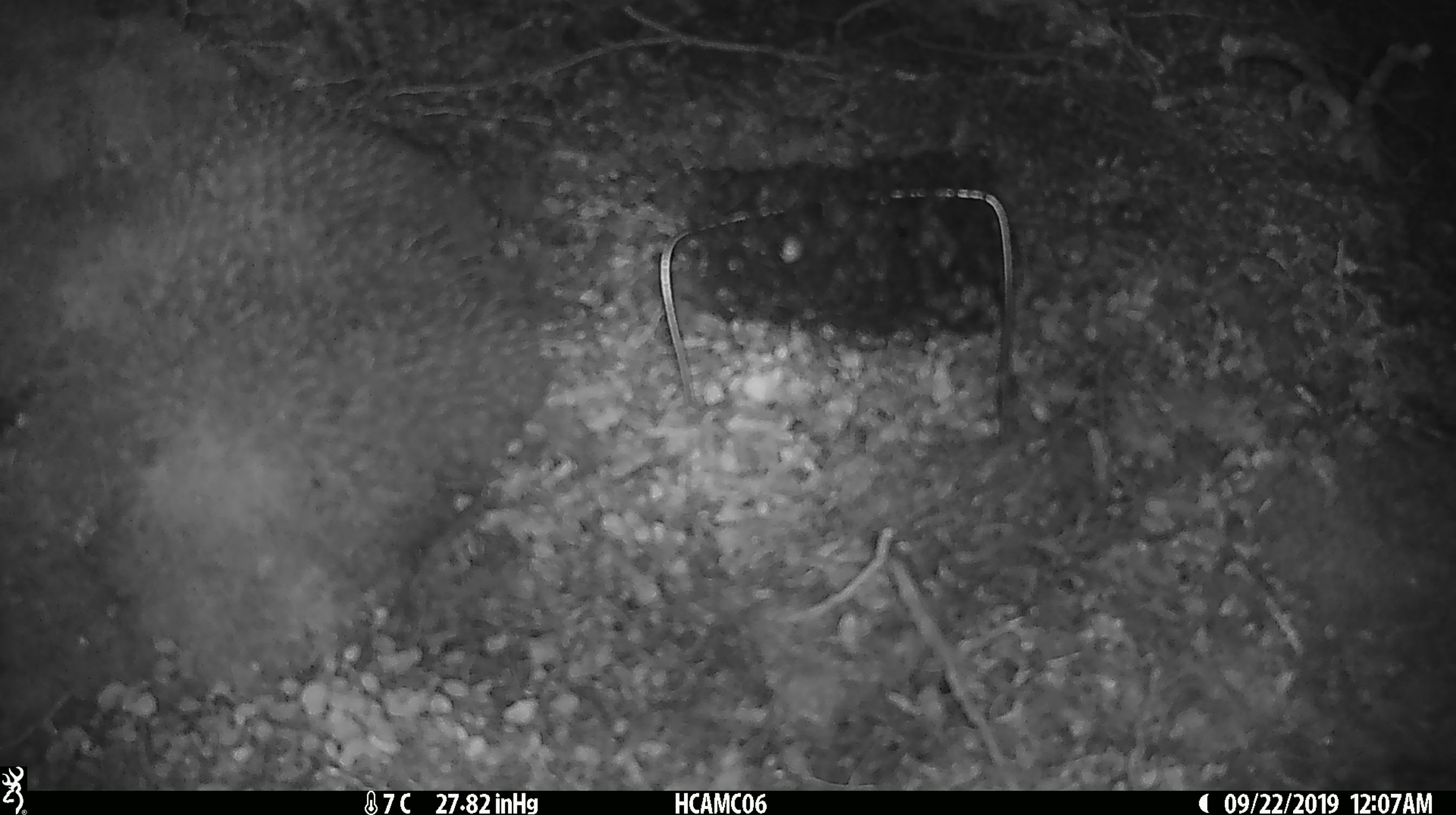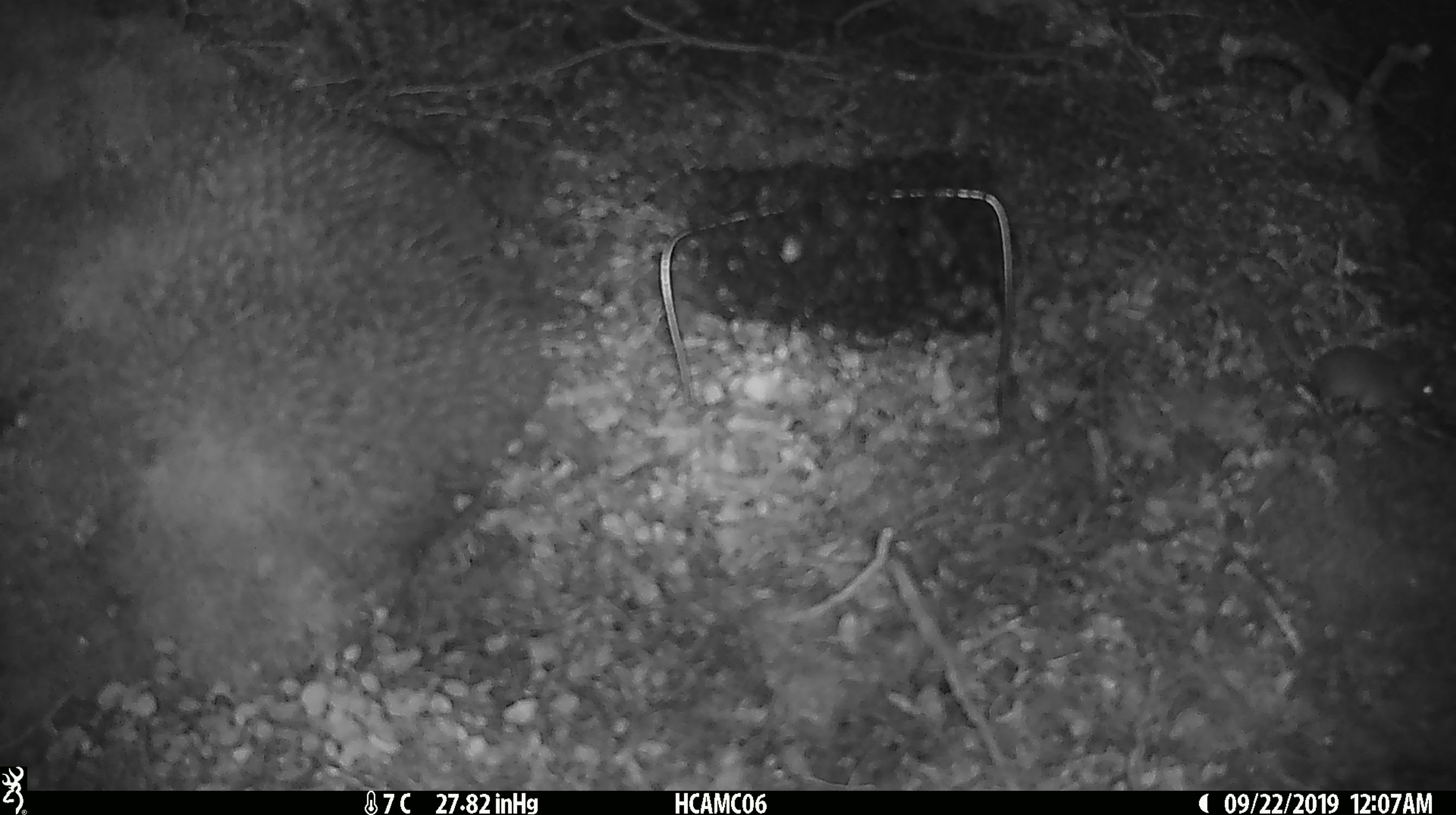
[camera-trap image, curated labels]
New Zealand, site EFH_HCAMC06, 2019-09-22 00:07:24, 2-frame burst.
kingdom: Animalia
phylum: Chordata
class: Mammalia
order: Rodentia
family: Muridae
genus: Mus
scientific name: Mus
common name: mouse